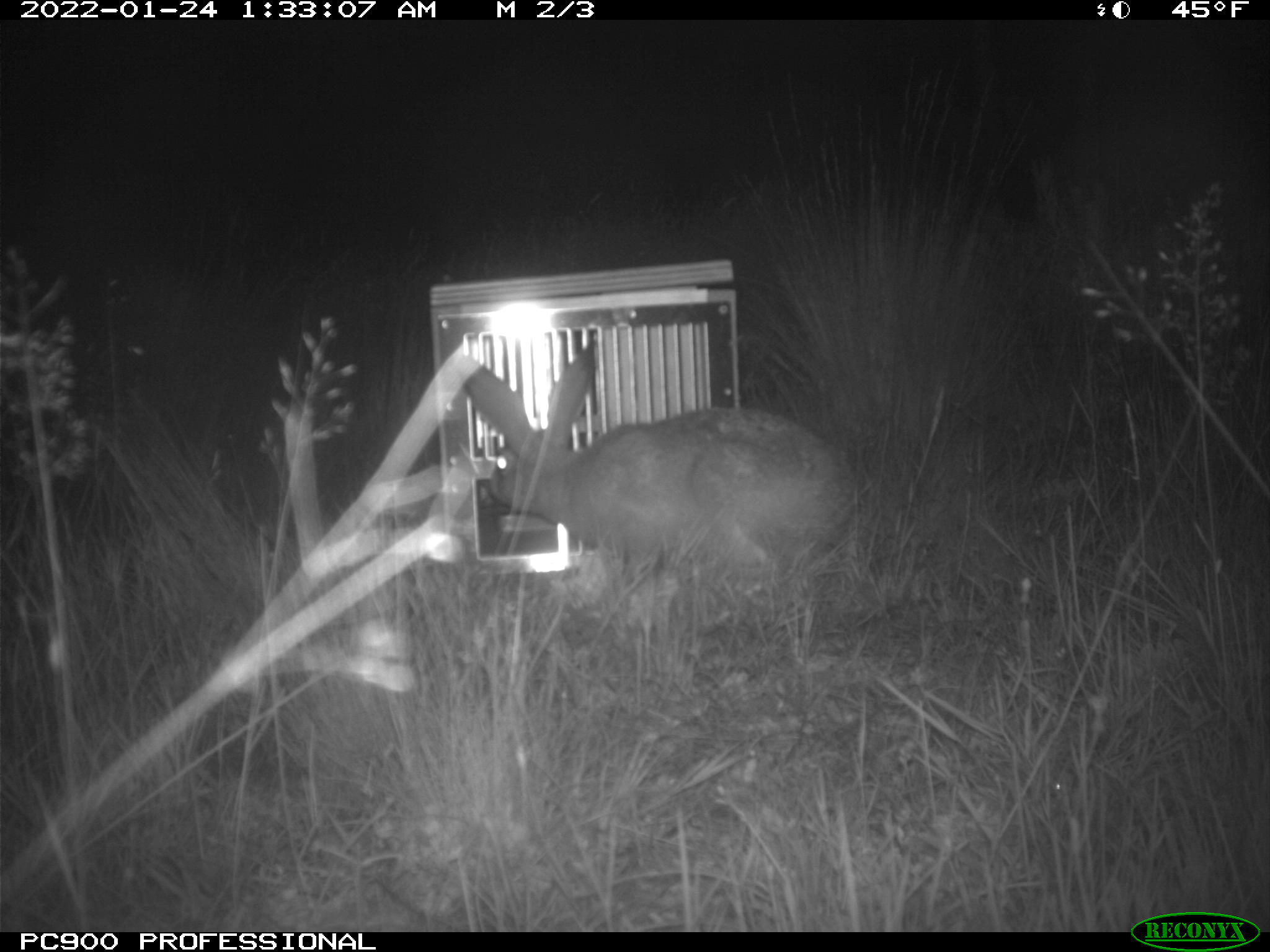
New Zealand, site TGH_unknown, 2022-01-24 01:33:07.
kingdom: Animalia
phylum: Chordata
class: Mammalia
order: Lagomorpha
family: Leporidae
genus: Lepus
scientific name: Lepus europaeus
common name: brown hare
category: hare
Hare (brown hare) (Lepus europaeus).